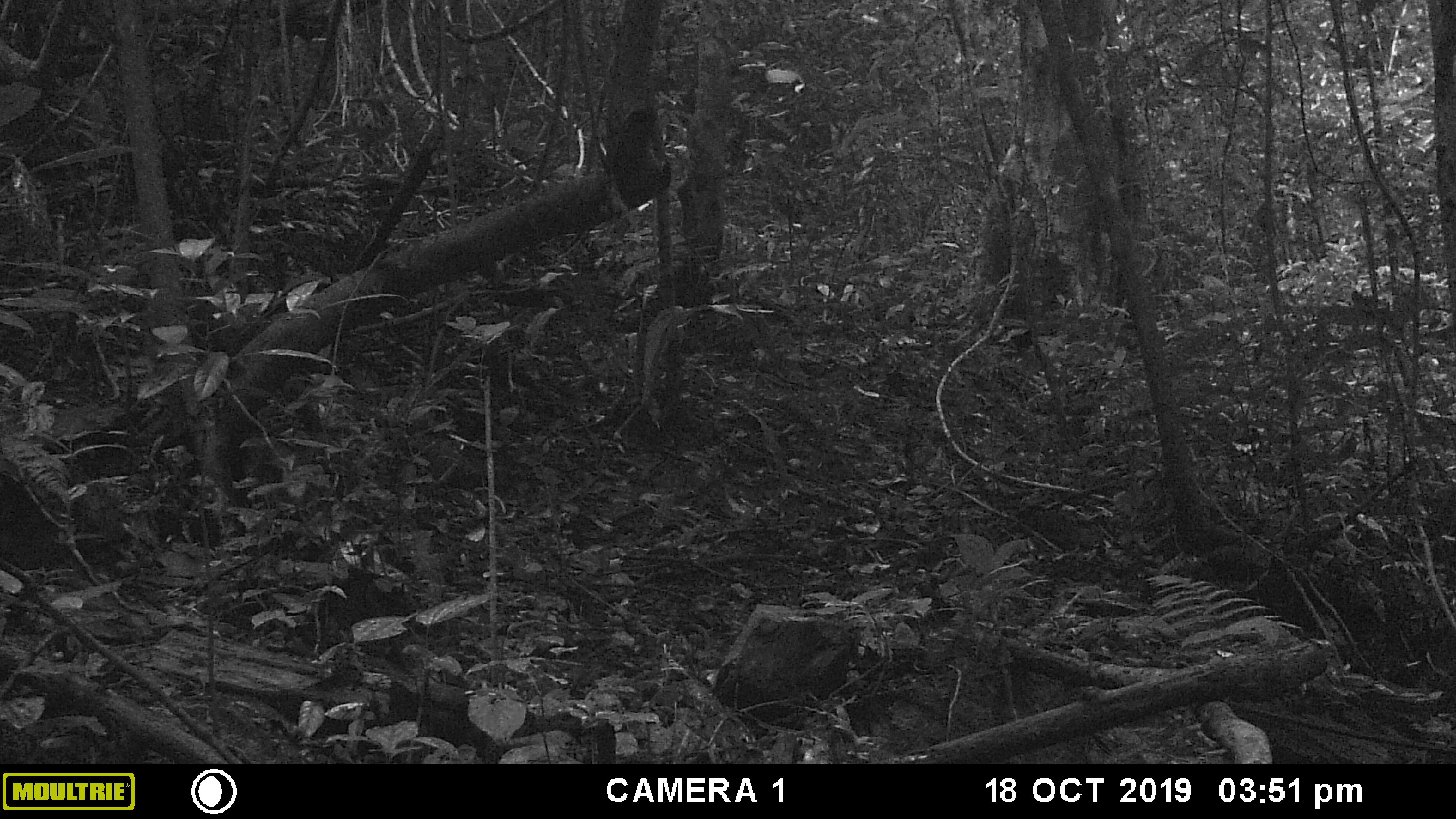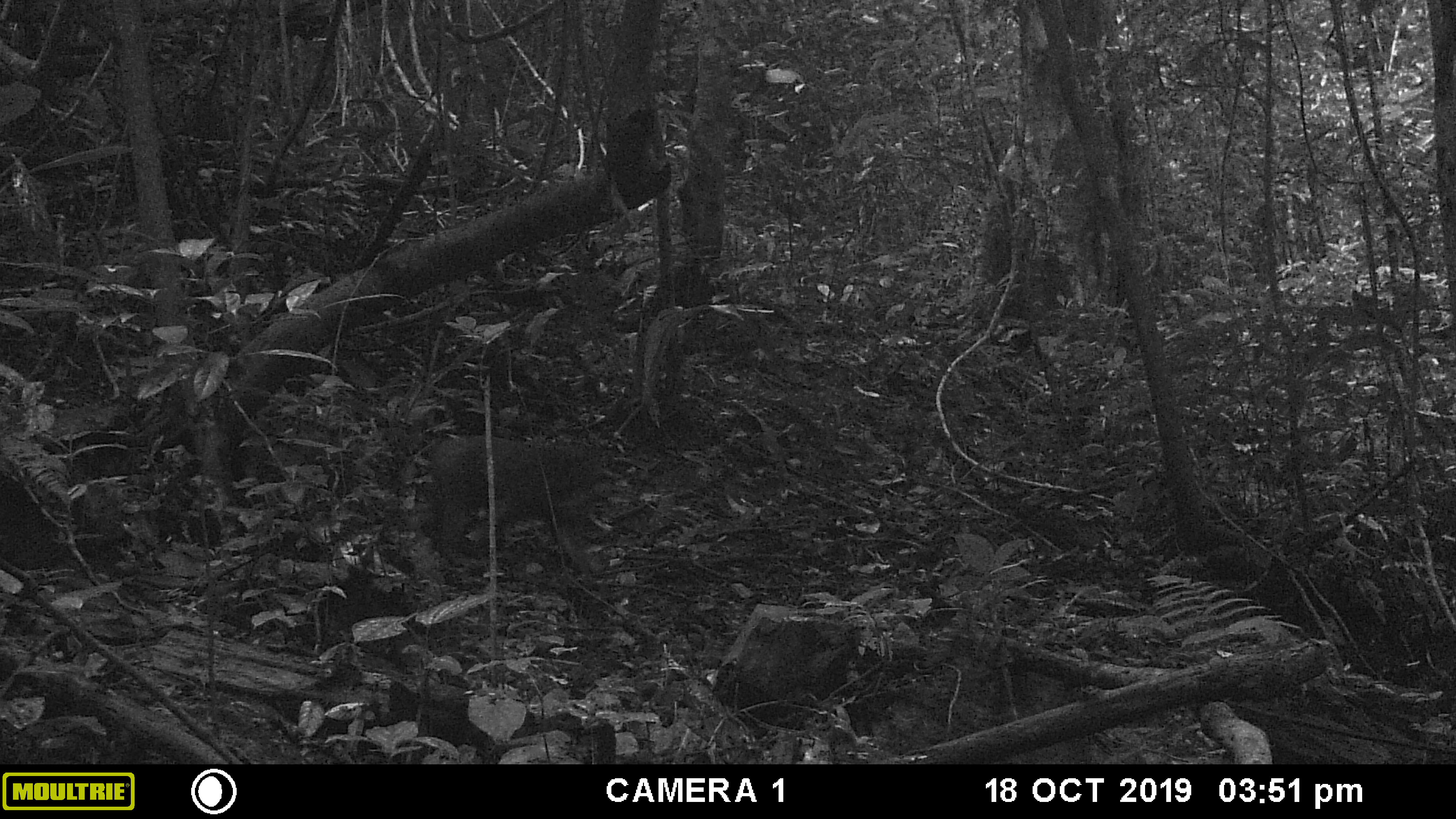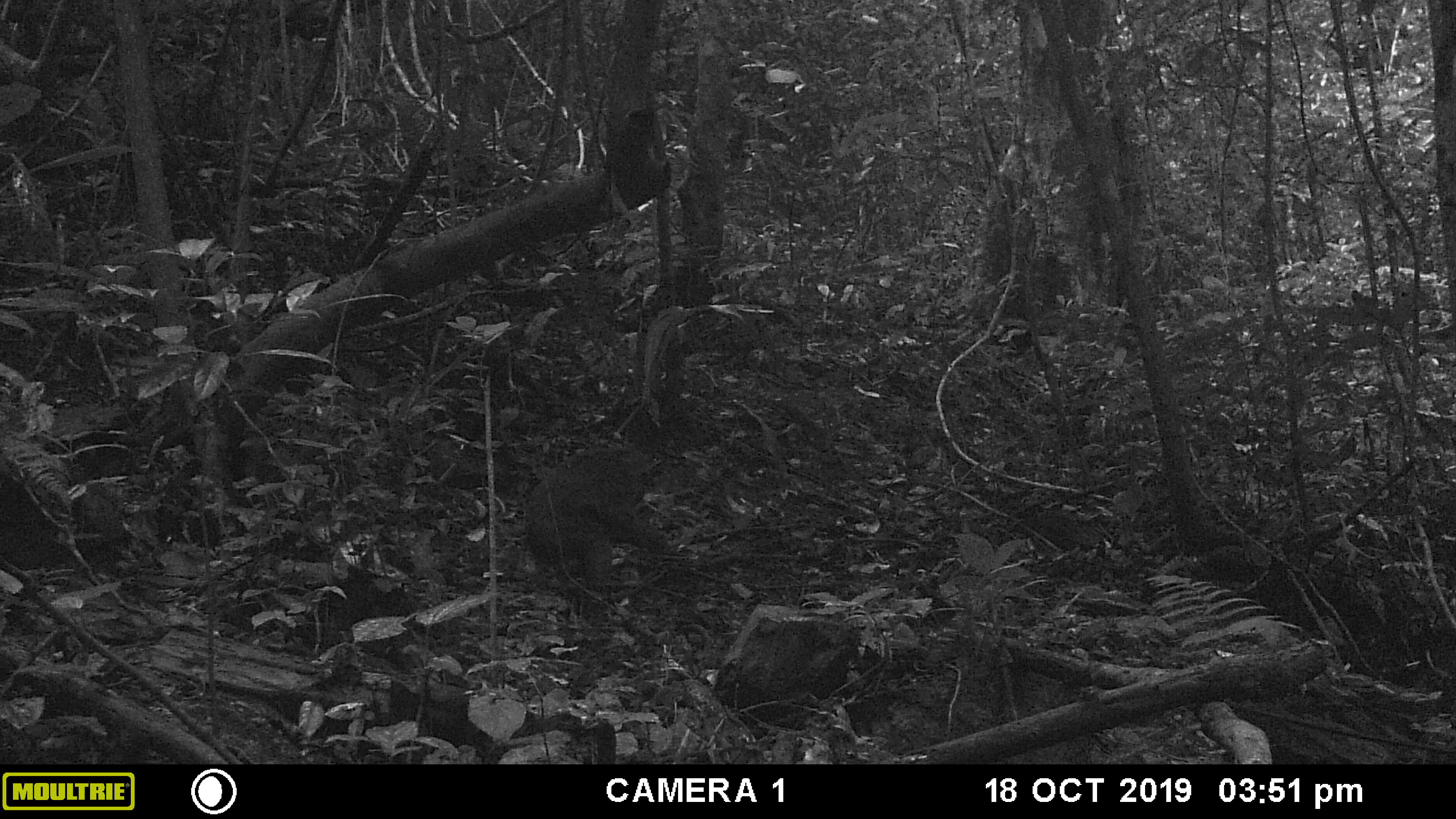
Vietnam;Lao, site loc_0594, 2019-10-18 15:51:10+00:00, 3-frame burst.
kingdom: Animalia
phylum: Chordata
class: Mammalia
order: Primates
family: Cercopithecidae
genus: Macaca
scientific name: Macaca arctoides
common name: stump-tailed macaque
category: stump tailed macaque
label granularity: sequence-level